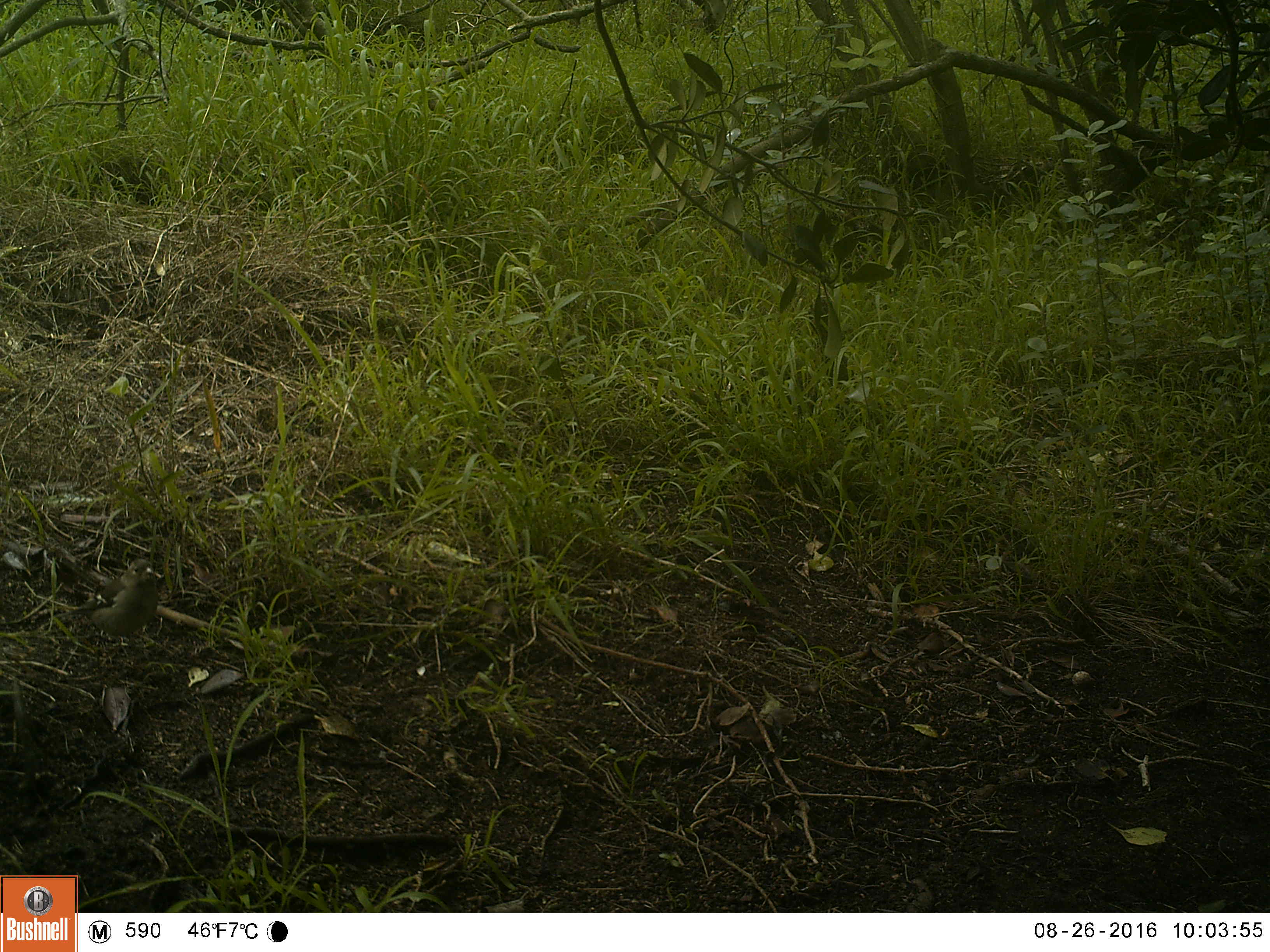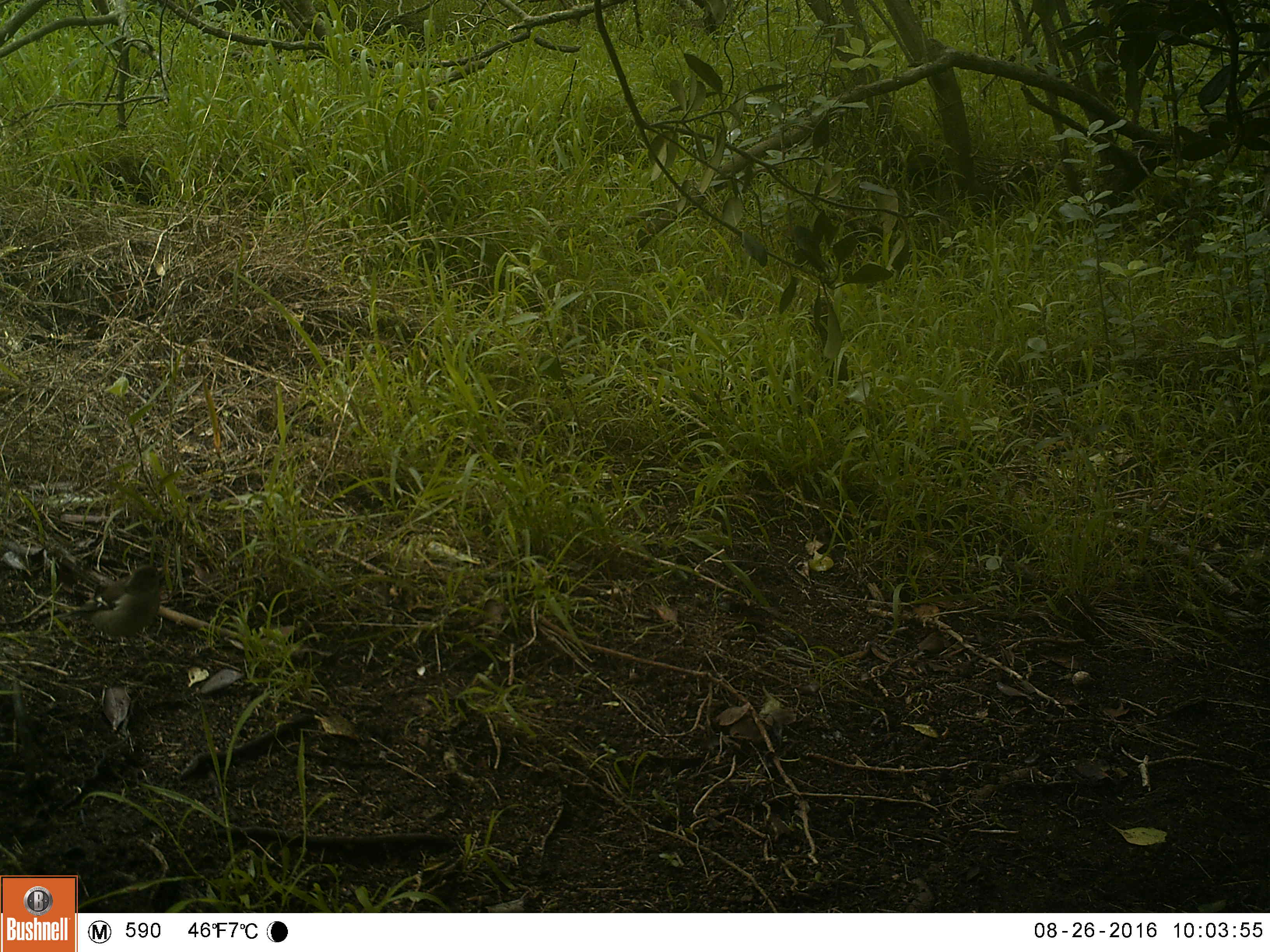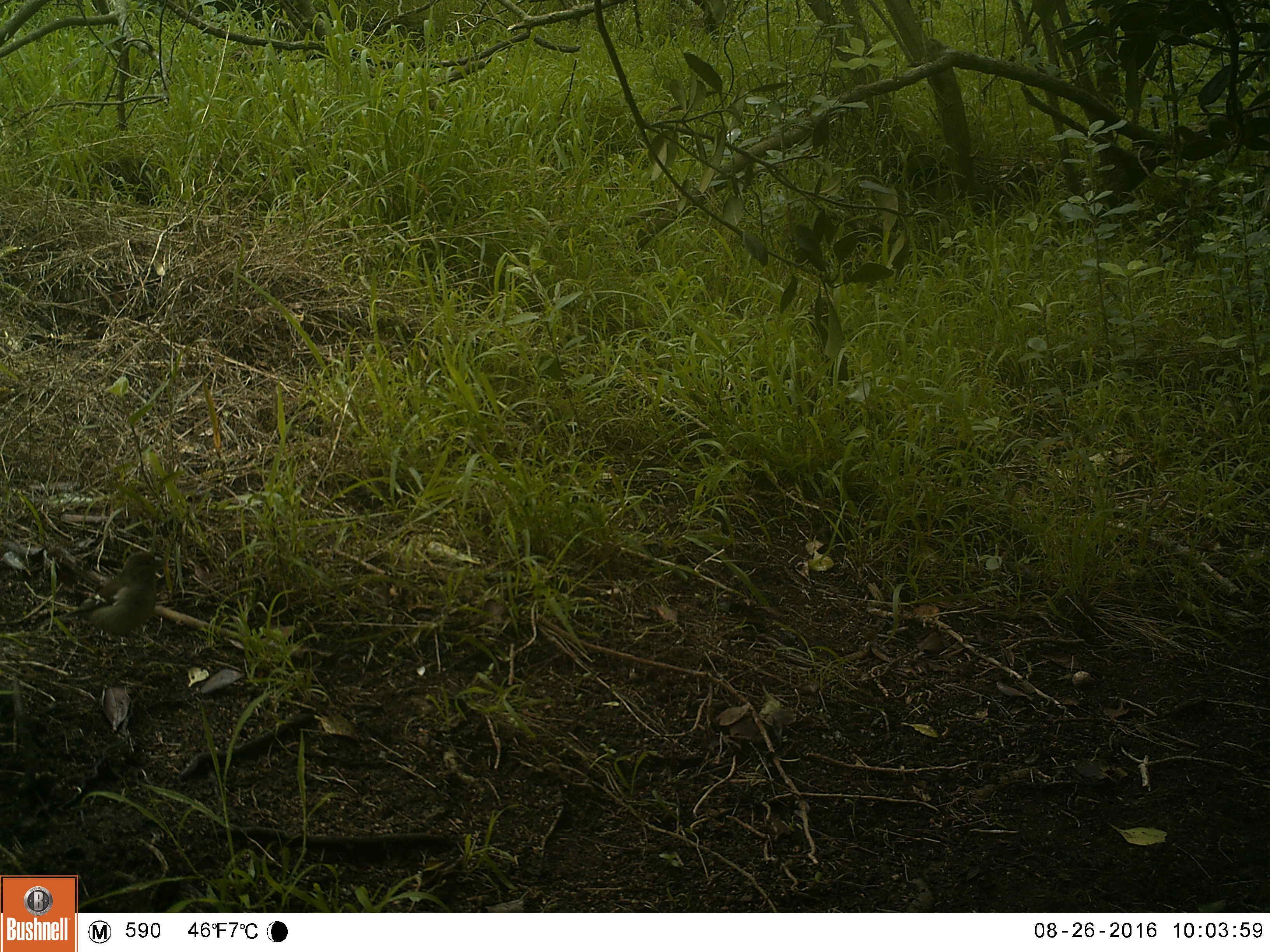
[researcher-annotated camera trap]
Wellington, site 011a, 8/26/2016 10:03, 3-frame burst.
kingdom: Animalia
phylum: Chordata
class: Aves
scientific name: Aves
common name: bird